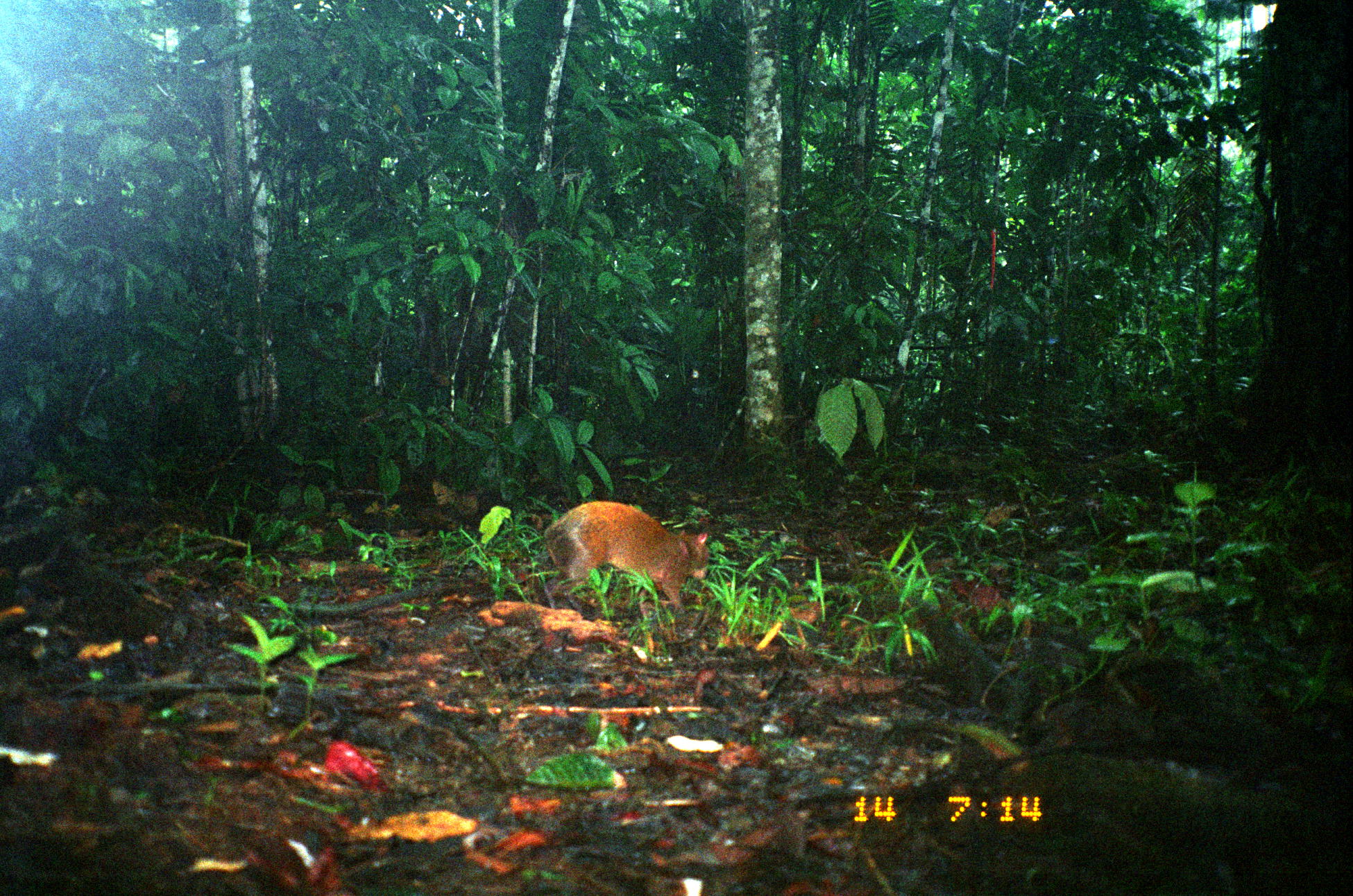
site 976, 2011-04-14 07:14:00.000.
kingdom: Animalia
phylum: Chordata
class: Mammalia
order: Rodentia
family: Dasyproctidae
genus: Dasyprocta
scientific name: Dasyprocta punctata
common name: central american agouti